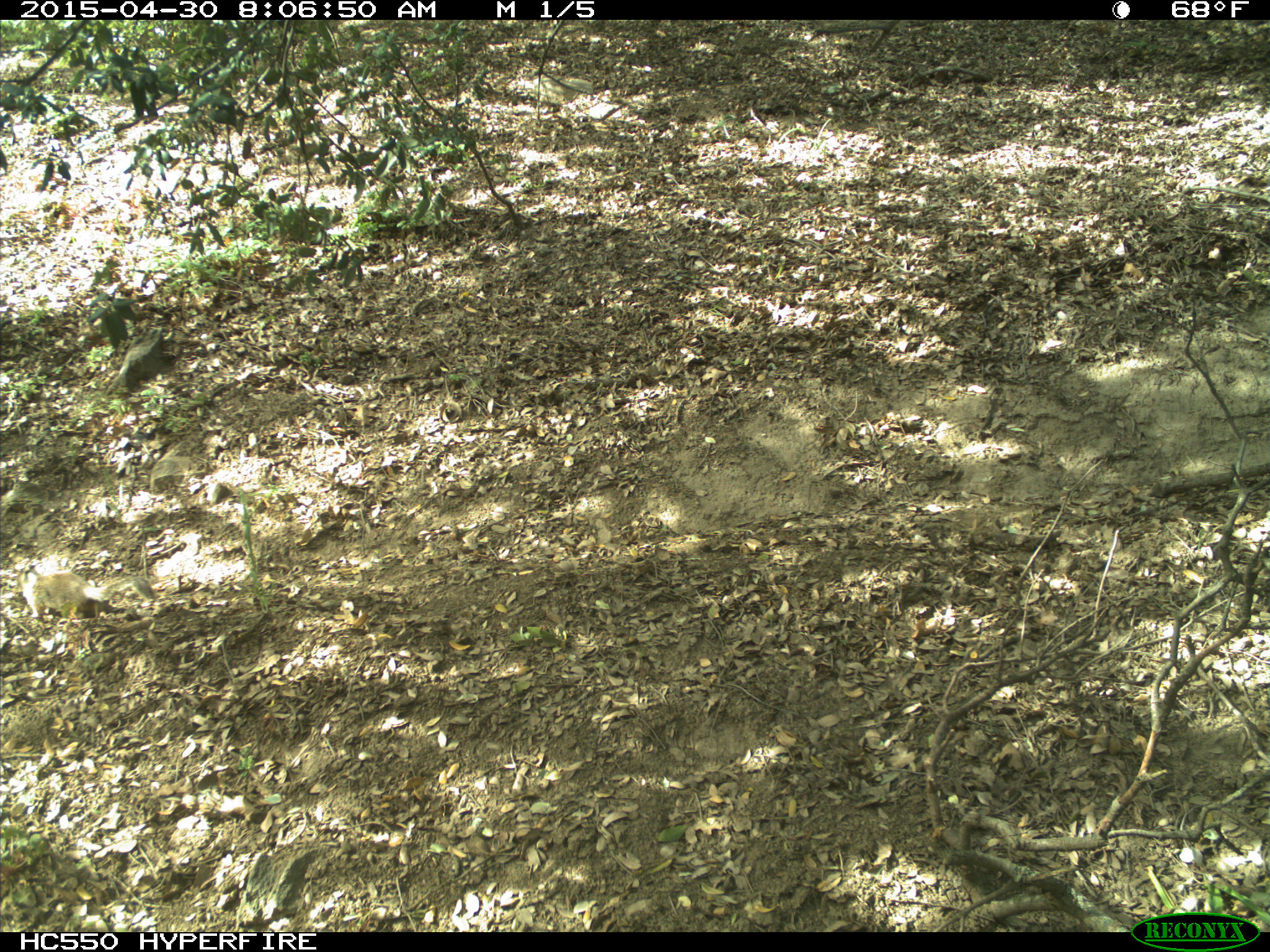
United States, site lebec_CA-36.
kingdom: Animalia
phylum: Chordata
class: Mammalia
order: Rodentia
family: Sciuridae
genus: Otospermophilus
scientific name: Otospermophilus beecheyi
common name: california ground squirrel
Otospermophilus beecheyi (california ground squirrel).